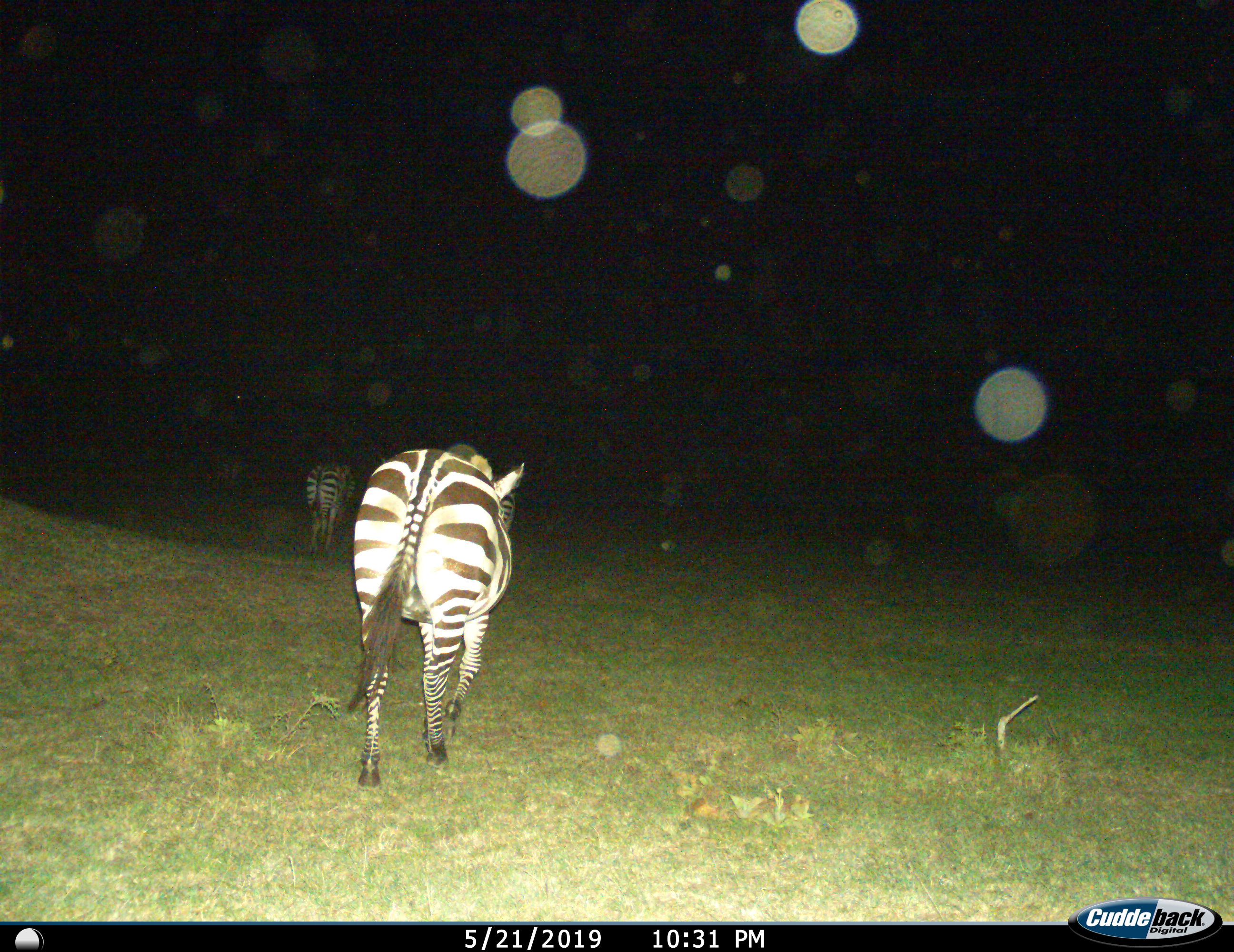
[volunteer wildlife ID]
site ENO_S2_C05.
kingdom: Animalia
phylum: Chordata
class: Mammalia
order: Perissodactyla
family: Equidae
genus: Equus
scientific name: Equus quagga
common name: plains zebra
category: zebraplains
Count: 2.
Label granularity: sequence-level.